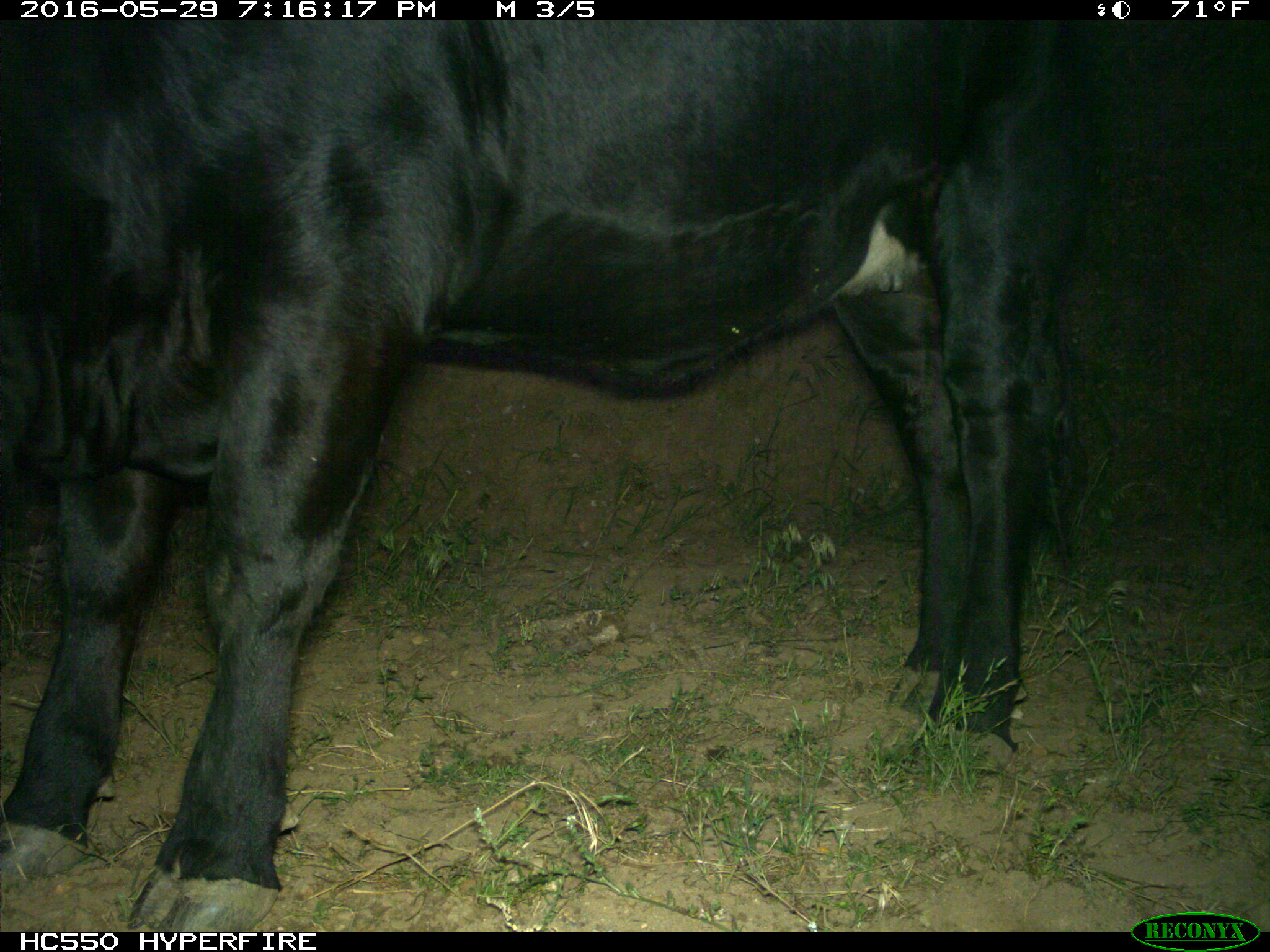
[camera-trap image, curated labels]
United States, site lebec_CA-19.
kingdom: Animalia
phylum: Chordata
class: Mammalia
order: Artiodactyla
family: Bovidae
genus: Bos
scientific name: Bos taurus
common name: domestic cow